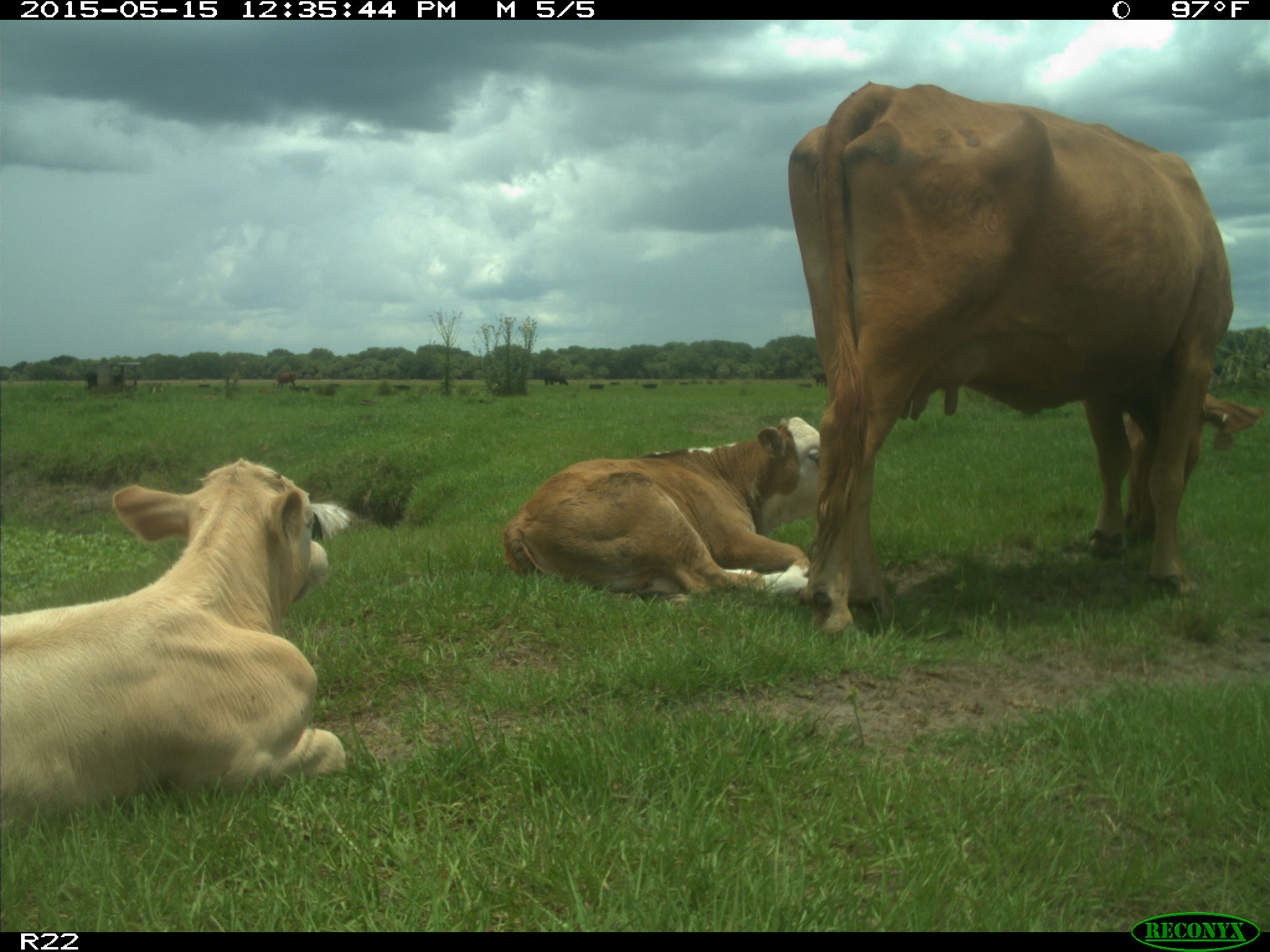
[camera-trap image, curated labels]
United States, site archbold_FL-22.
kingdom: Animalia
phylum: Chordata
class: Mammalia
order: Artiodactyla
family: Bovidae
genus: Bos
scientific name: Bos taurus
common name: domestic cow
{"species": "Bos taurus (domestic cow)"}